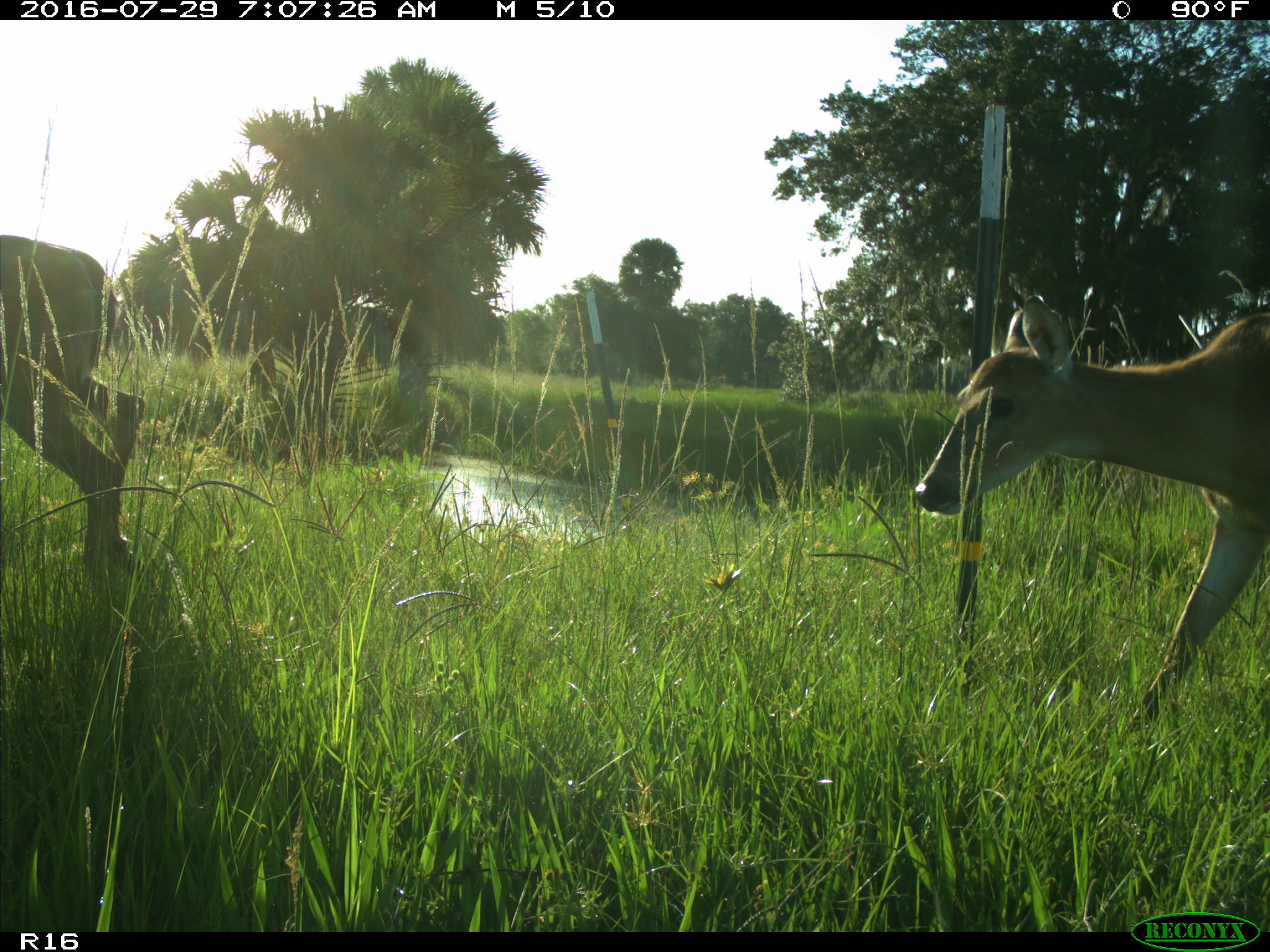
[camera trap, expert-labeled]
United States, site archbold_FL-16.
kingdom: Animalia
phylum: Chordata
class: Mammalia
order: Artiodactyla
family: Cervidae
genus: Odocoileus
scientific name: Odocoileus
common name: deer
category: unidentified deer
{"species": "unidentified deer (deer) (Odocoileus)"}